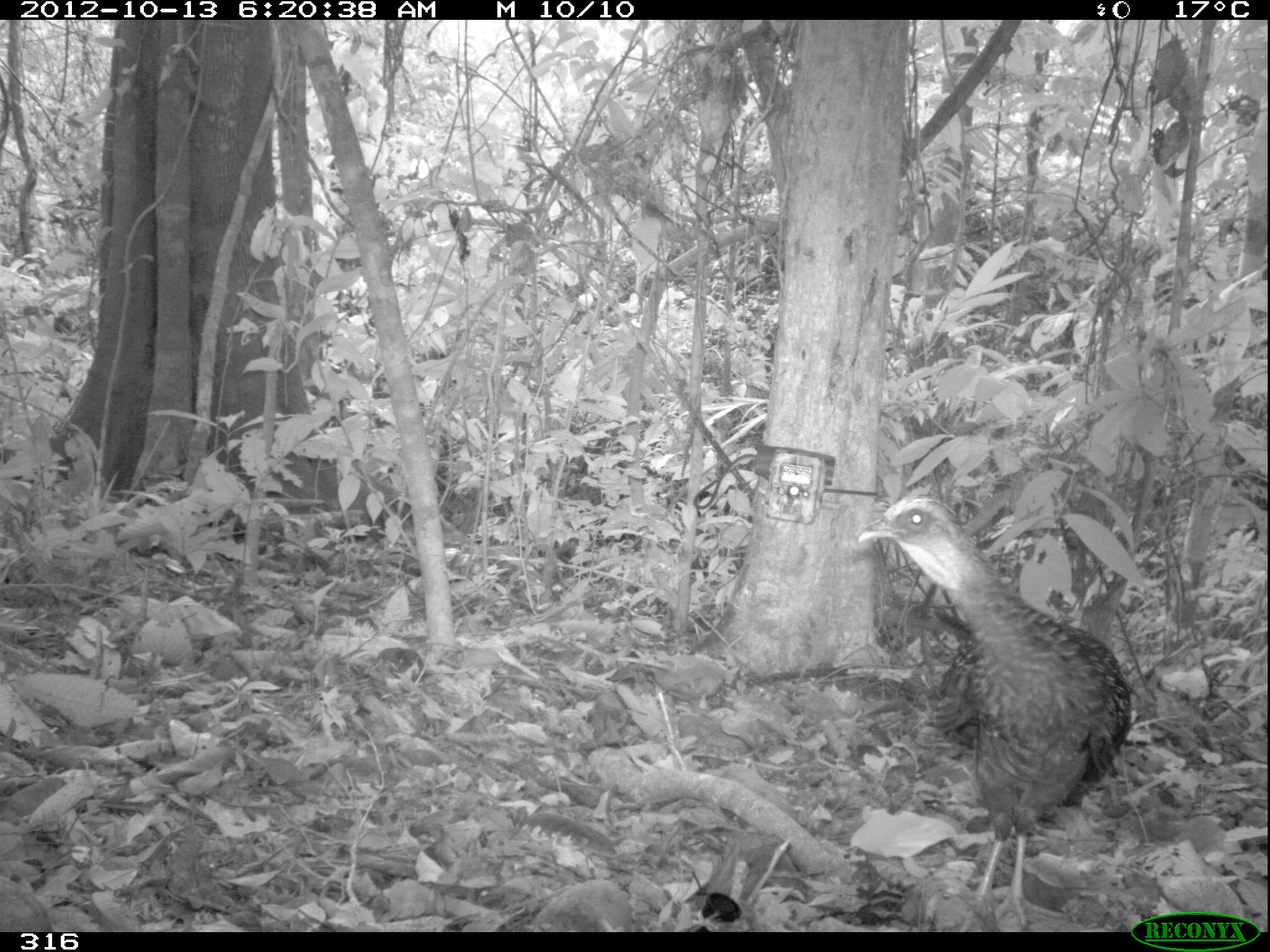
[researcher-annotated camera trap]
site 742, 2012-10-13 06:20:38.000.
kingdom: Animalia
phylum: Chordata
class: Aves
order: Galliformes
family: Cracidae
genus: Penelope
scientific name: Penelope jacquacu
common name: spix's guan